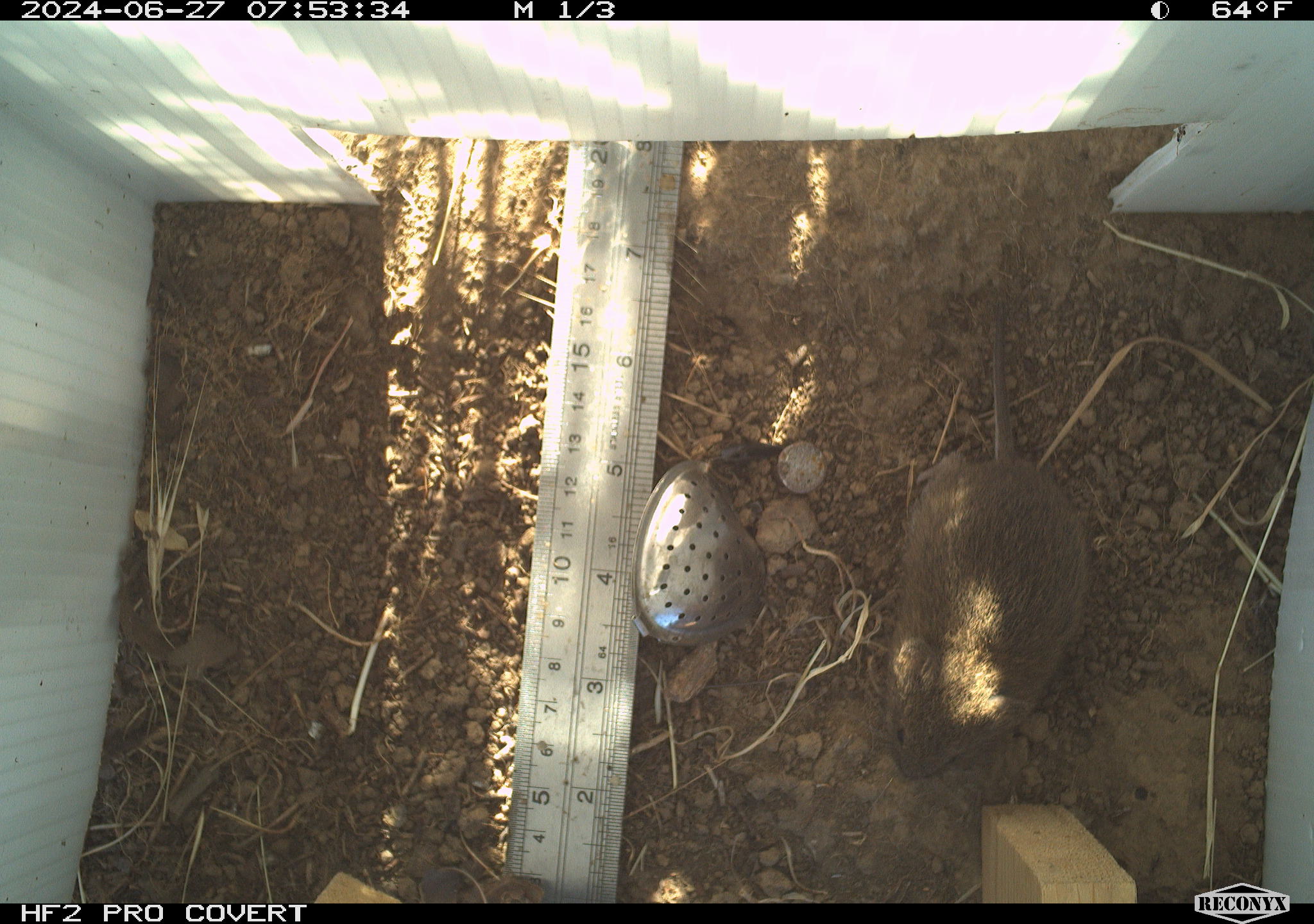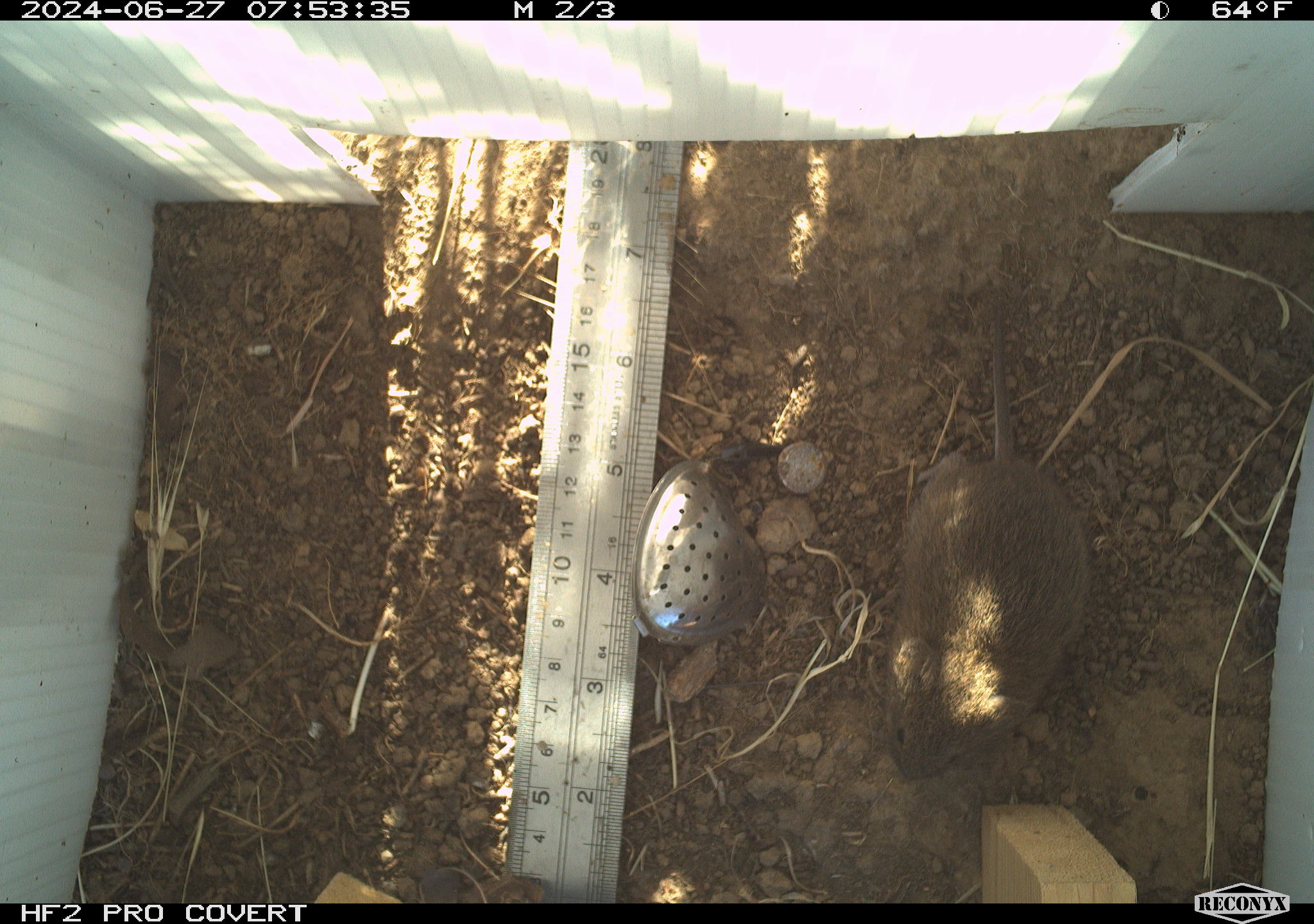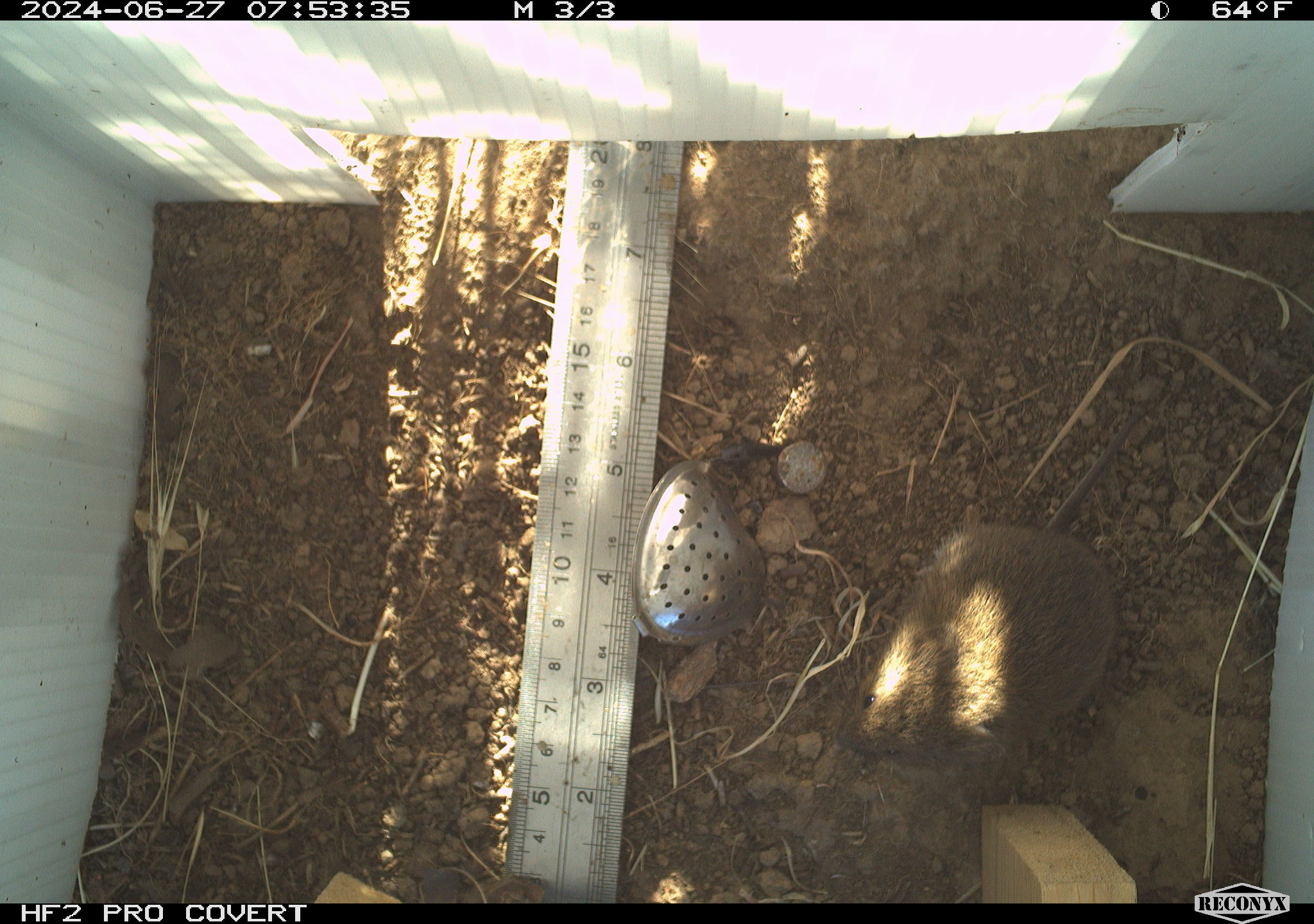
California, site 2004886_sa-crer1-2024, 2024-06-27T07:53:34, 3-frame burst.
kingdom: Animalia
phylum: Chordata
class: Mammalia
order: Rodentia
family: Cricetidae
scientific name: Arvicolinae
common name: voles, lemmings, and muskrats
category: arvicolinae subfamily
Arvicolinae subfamily (voles, lemmings, and muskrats) (Arvicolinae).